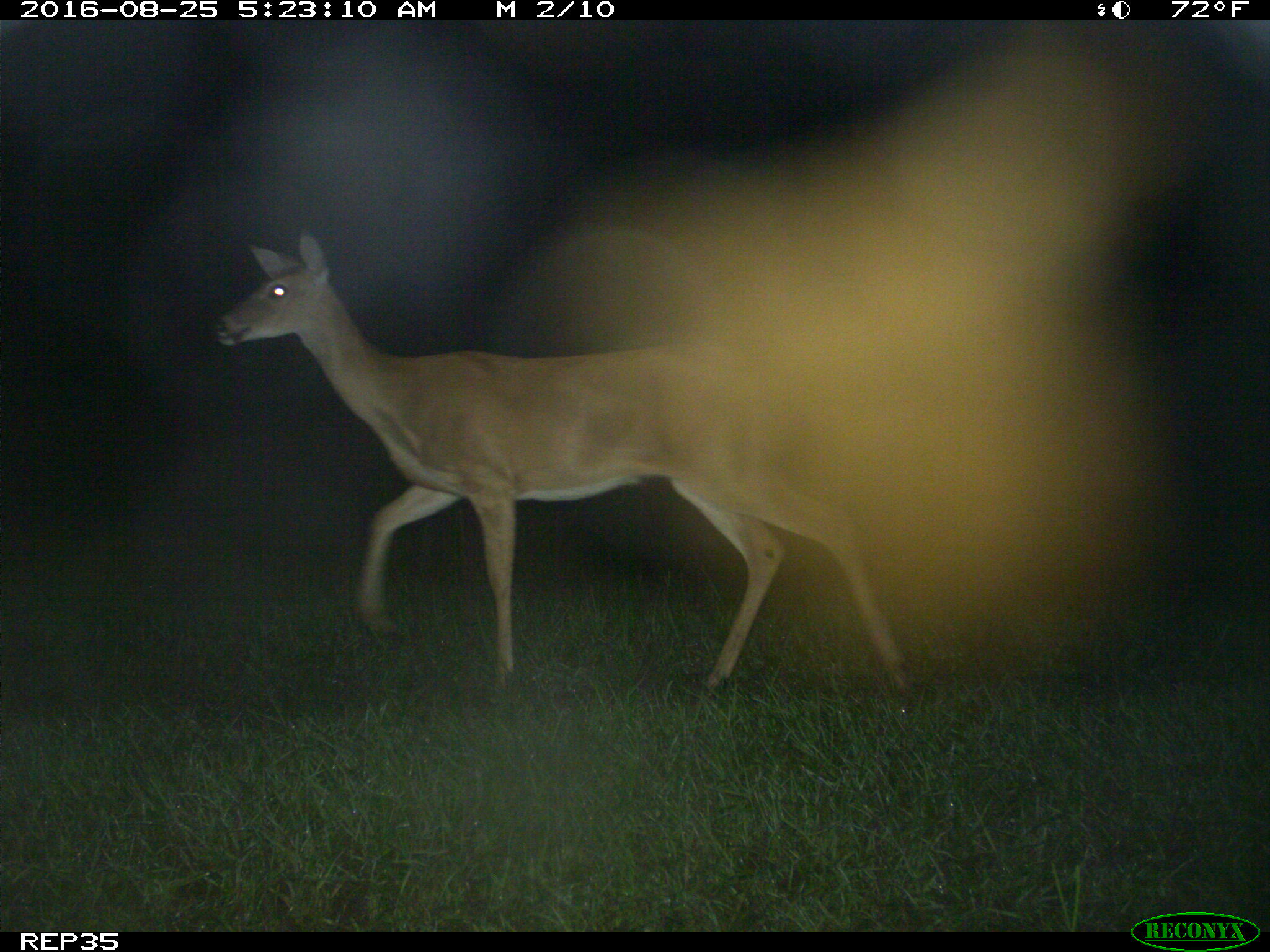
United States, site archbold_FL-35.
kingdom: Animalia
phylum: Chordata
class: Mammalia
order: Artiodactyla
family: Cervidae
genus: Odocoileus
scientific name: Odocoileus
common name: deer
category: unidentified deer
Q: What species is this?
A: Unidentified deer (deer) (Odocoileus).